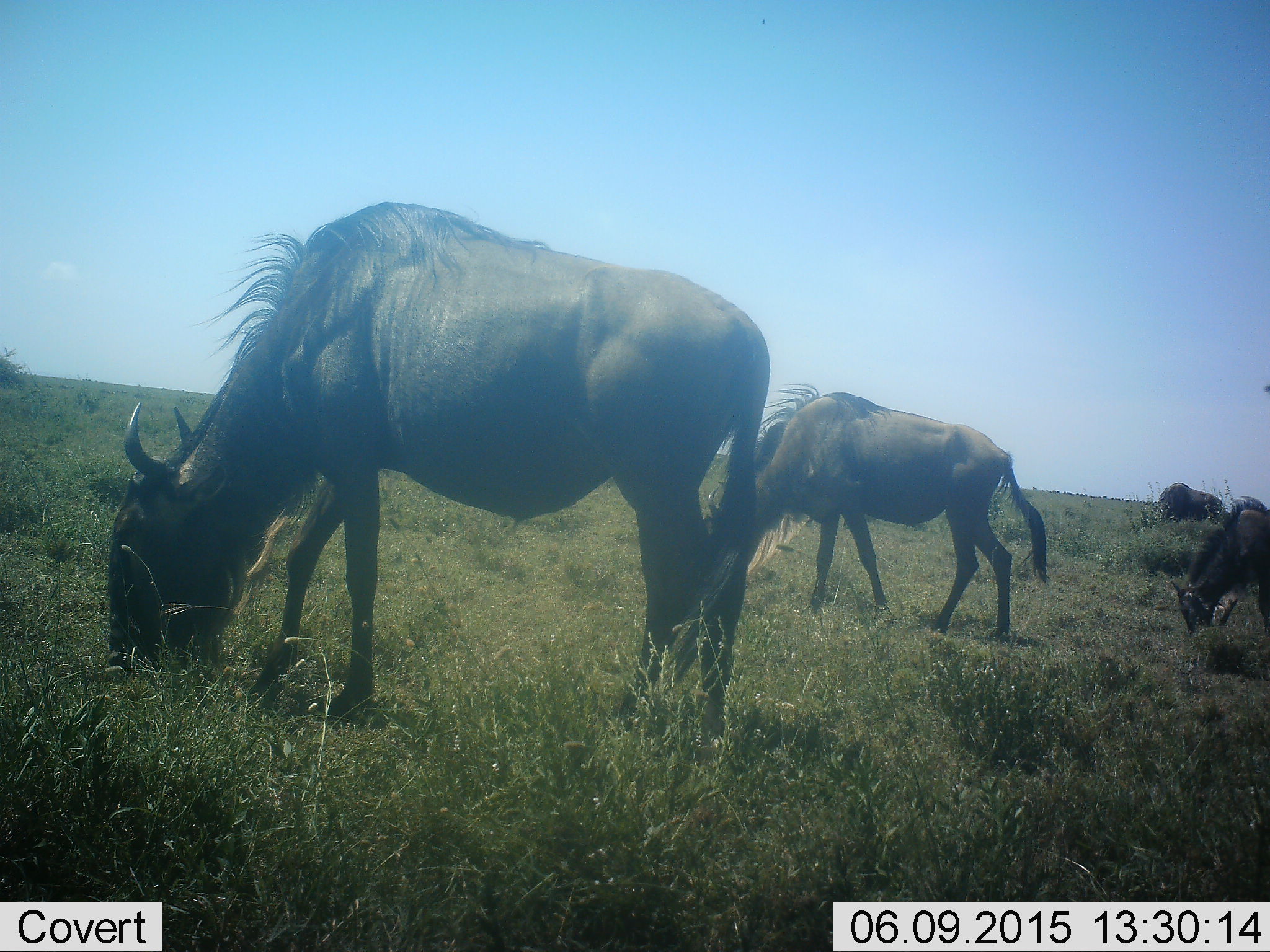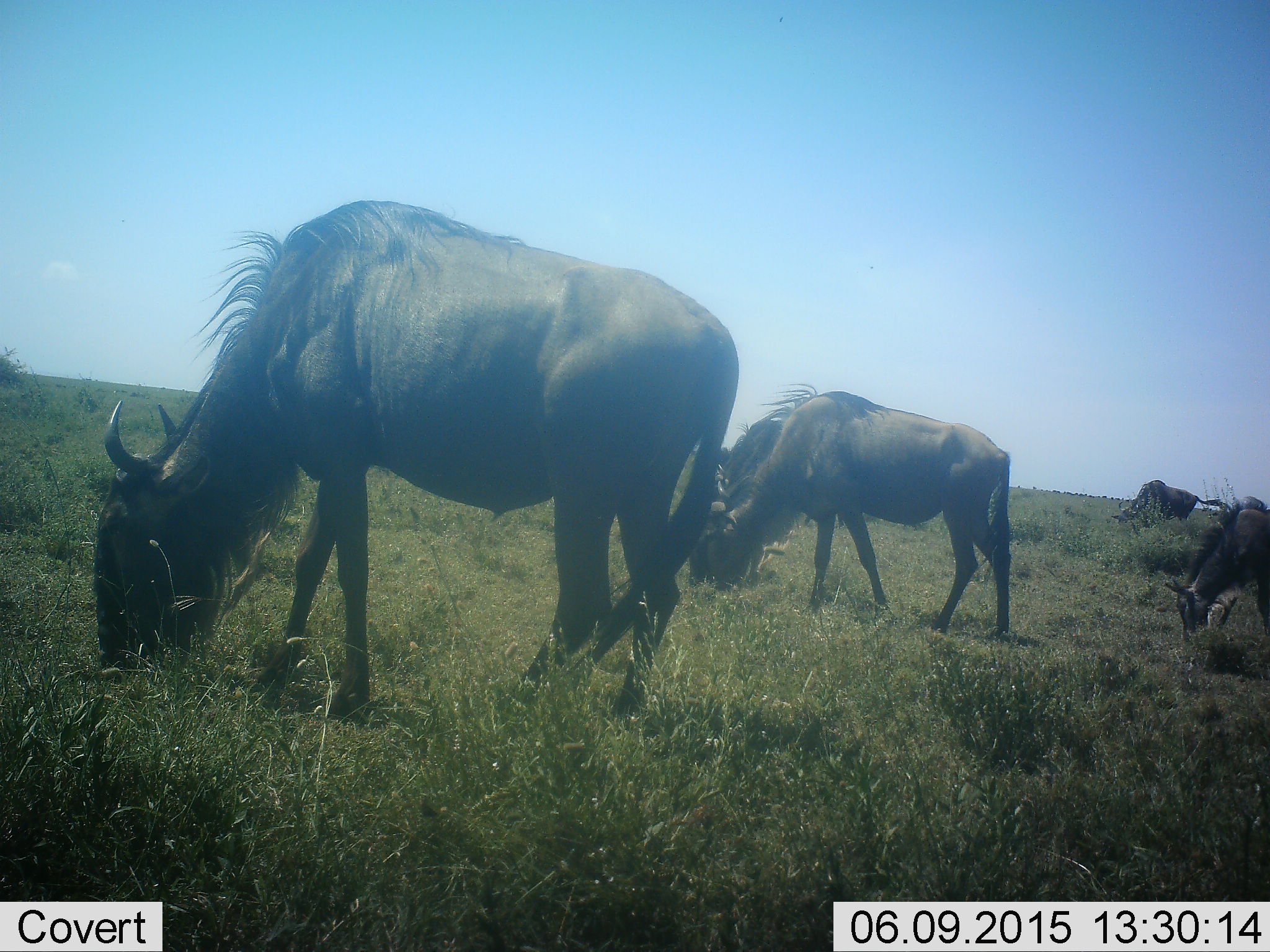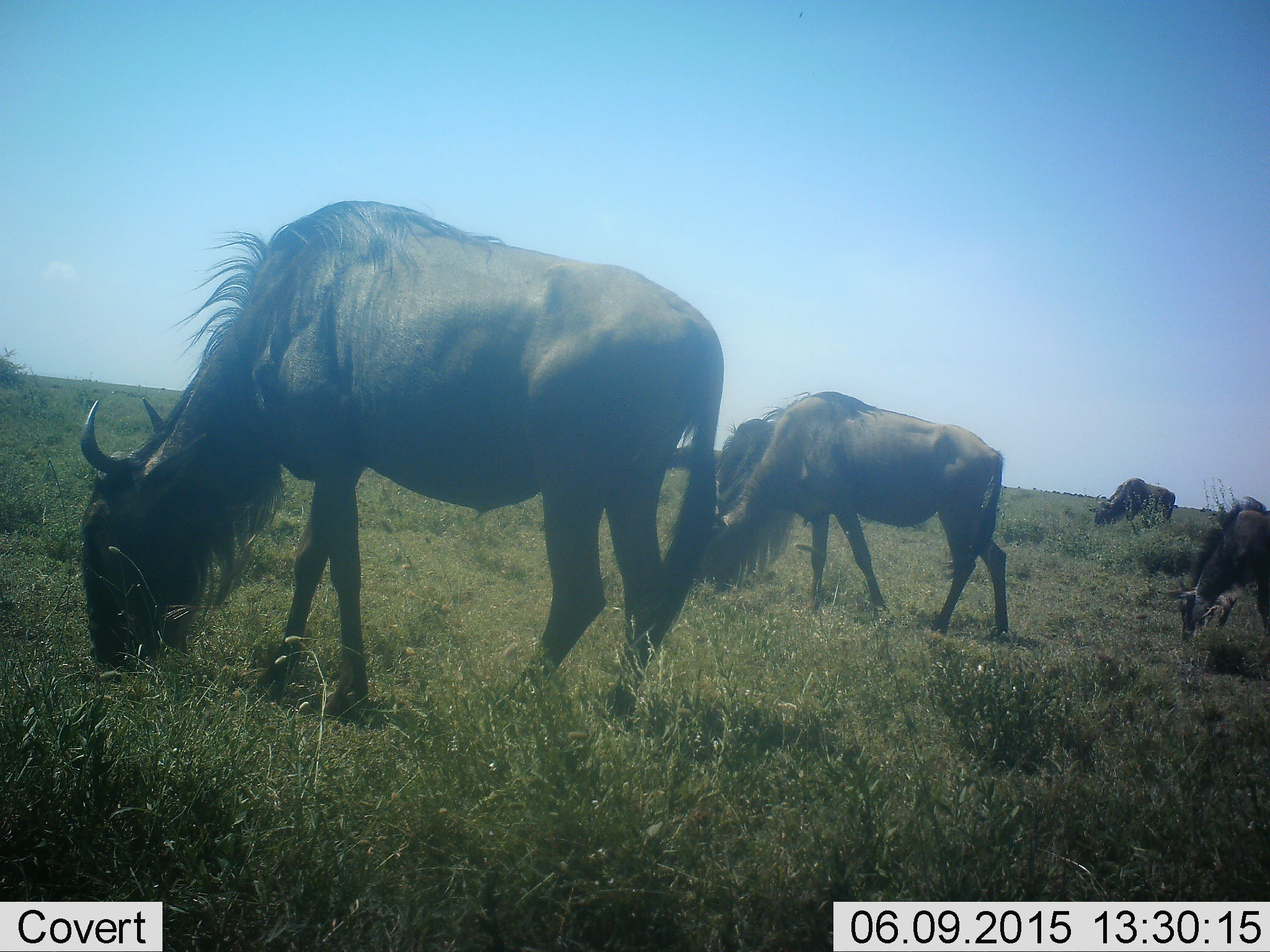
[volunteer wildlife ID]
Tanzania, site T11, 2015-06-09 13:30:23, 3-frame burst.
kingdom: Animalia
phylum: Chordata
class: Mammalia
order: Artiodactyla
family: Bovidae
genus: Connochaetes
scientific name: Connochaetes taurinus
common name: blue wildebeest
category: wildebeest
Wildebeest (blue wildebeest) (Connochaetes taurinus), count 4. Behavior (volunteer vote fractions): standing 30%, resting 0%, moving 10%, interacting 0%. Young present (vote fraction): 10%. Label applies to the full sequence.